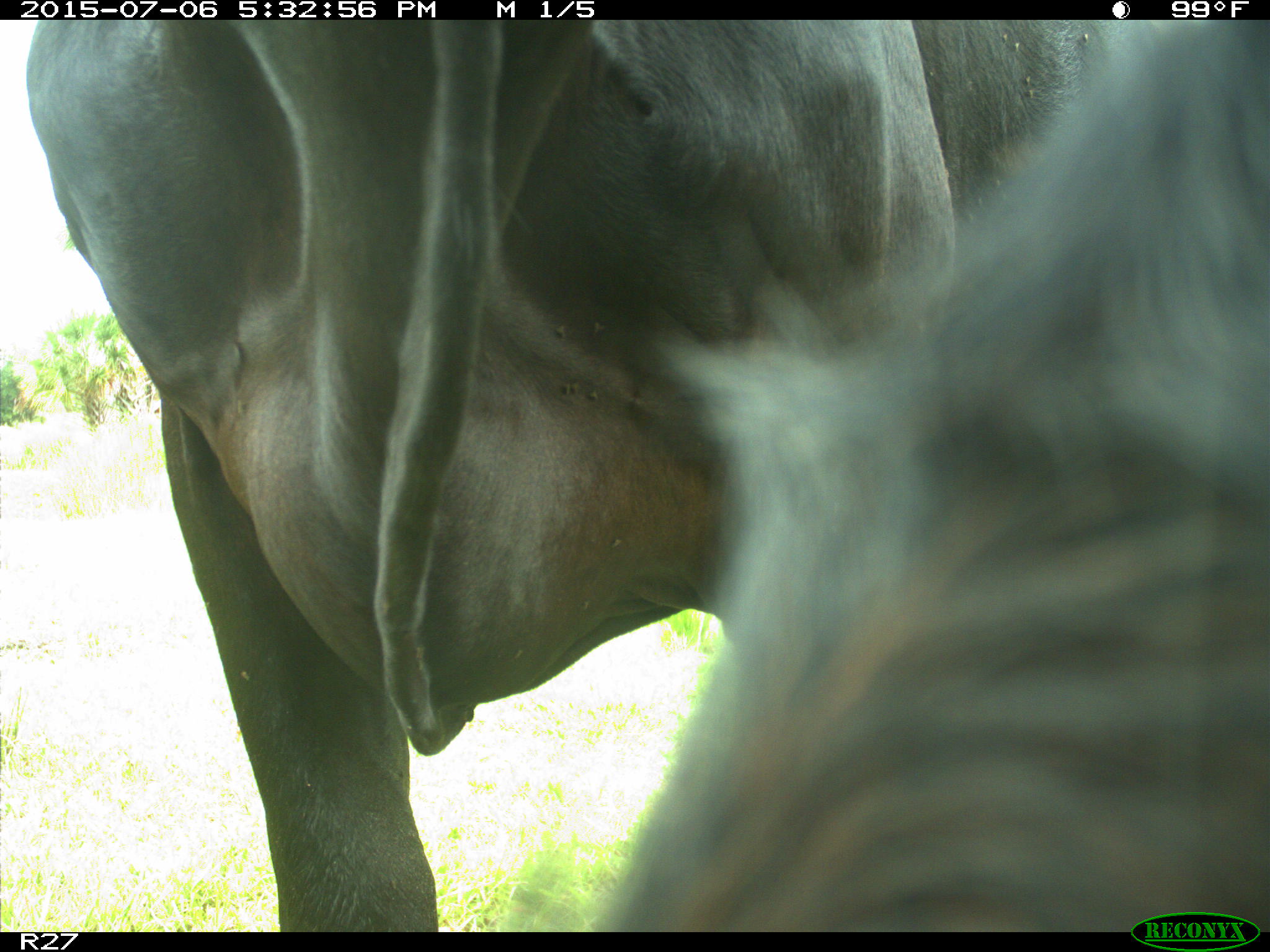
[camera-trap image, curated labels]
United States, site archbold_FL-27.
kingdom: Animalia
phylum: Chordata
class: Mammalia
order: Artiodactyla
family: Bovidae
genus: Bos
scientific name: Bos taurus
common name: domestic cow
Bos taurus (domestic cow).